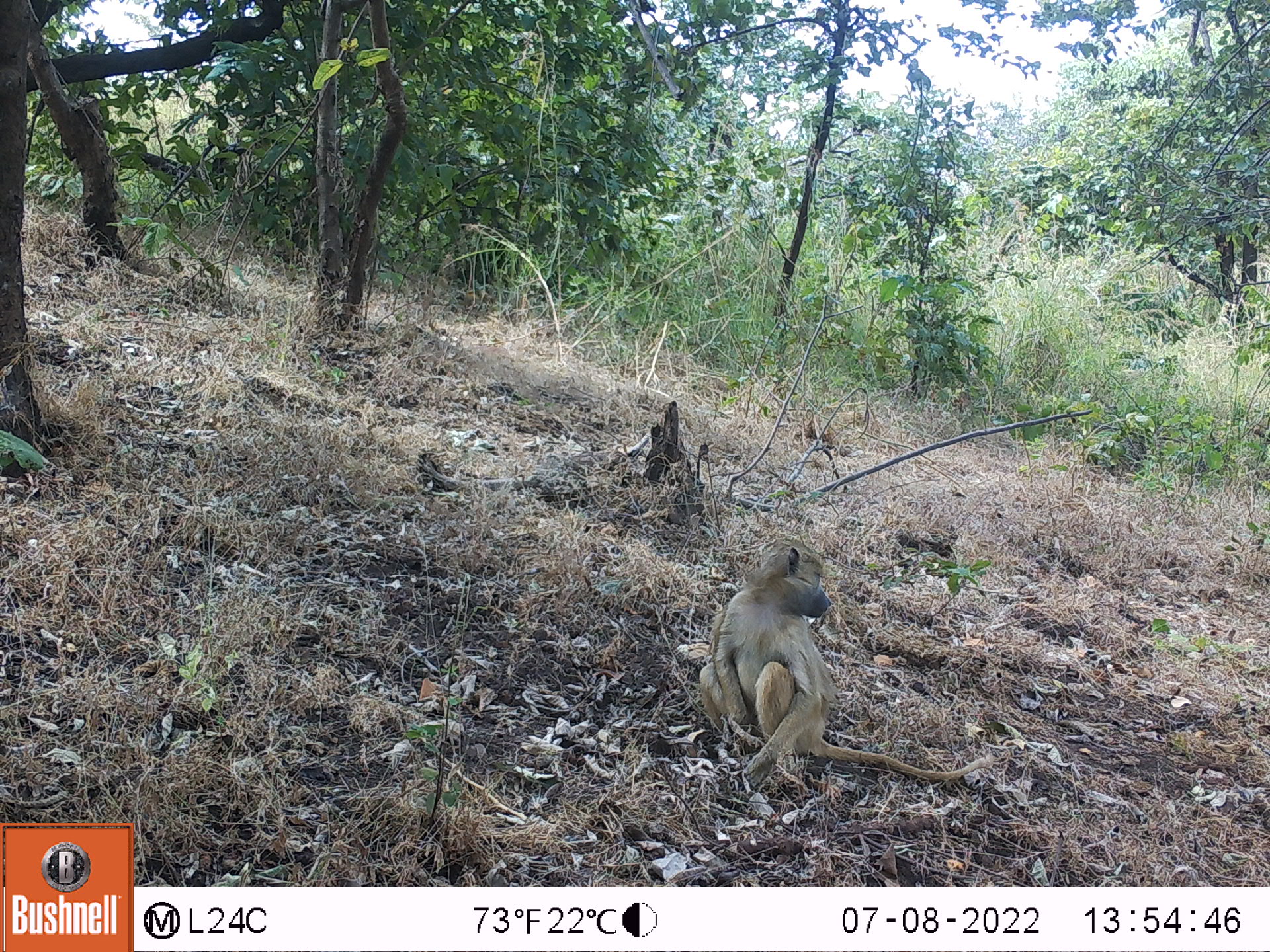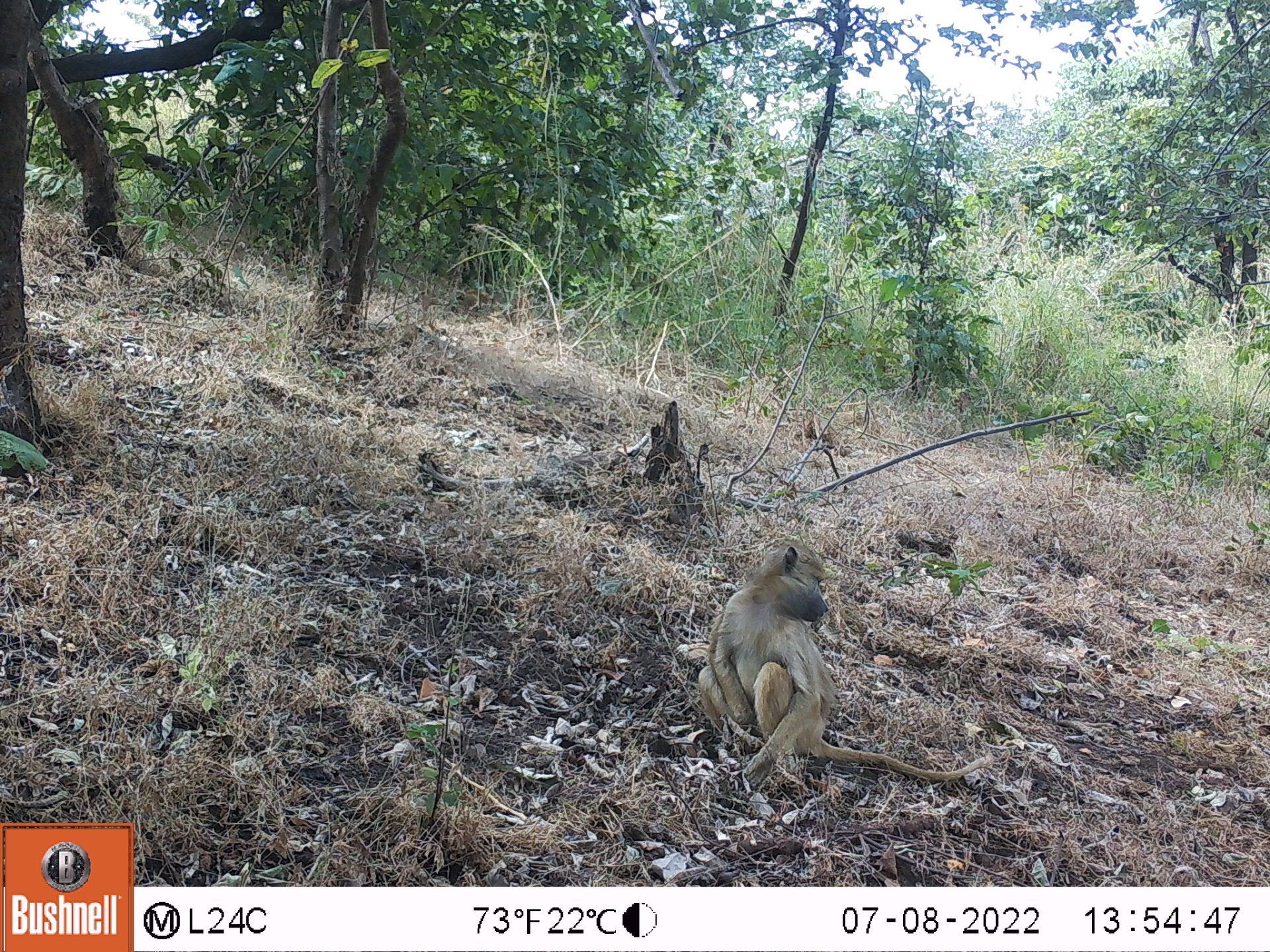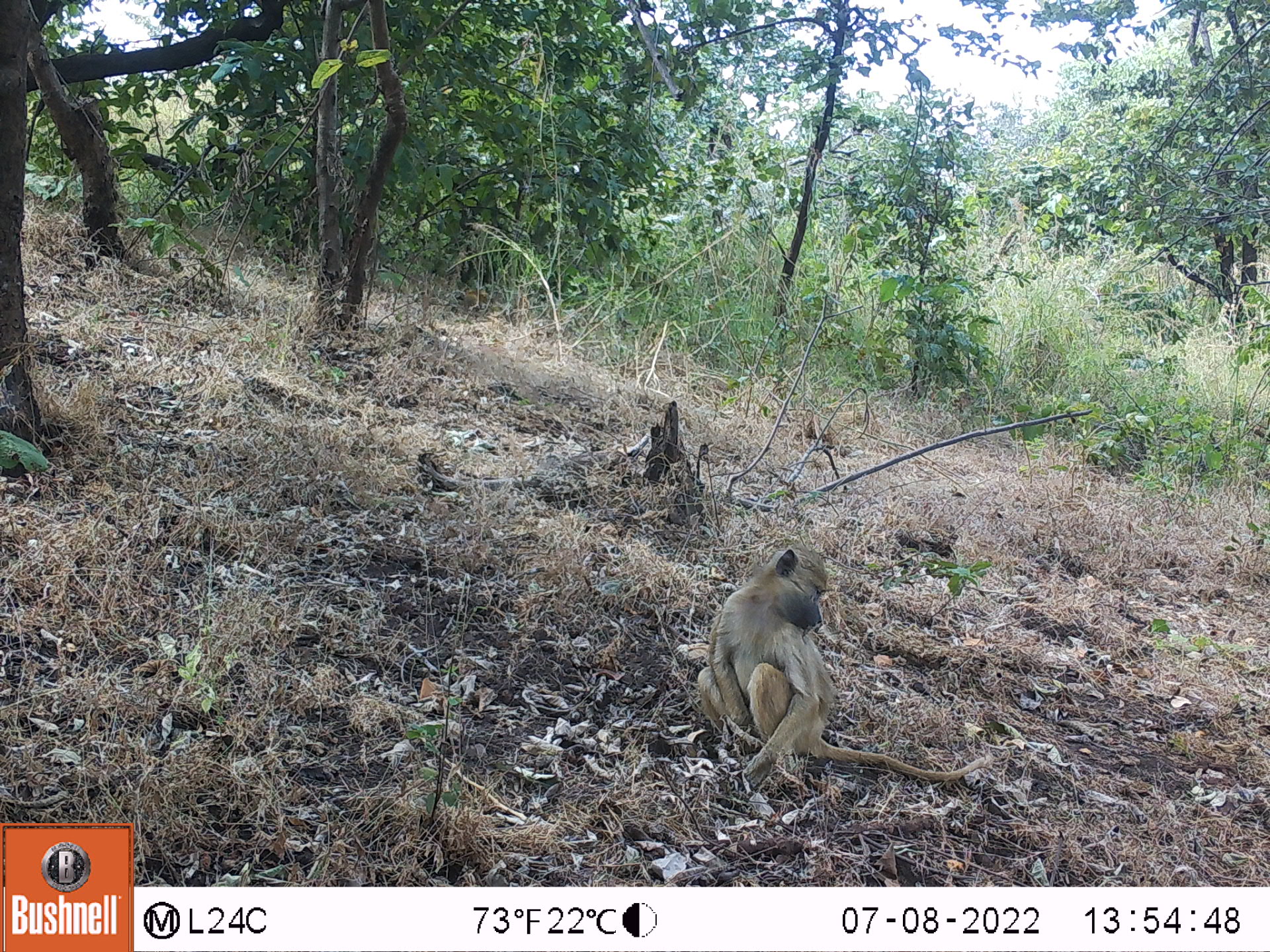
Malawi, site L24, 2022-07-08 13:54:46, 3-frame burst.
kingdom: Animalia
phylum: Chordata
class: Mammalia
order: Primates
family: Cercopithecidae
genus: Papio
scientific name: Papio cynocephalus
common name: yellow baboon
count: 1